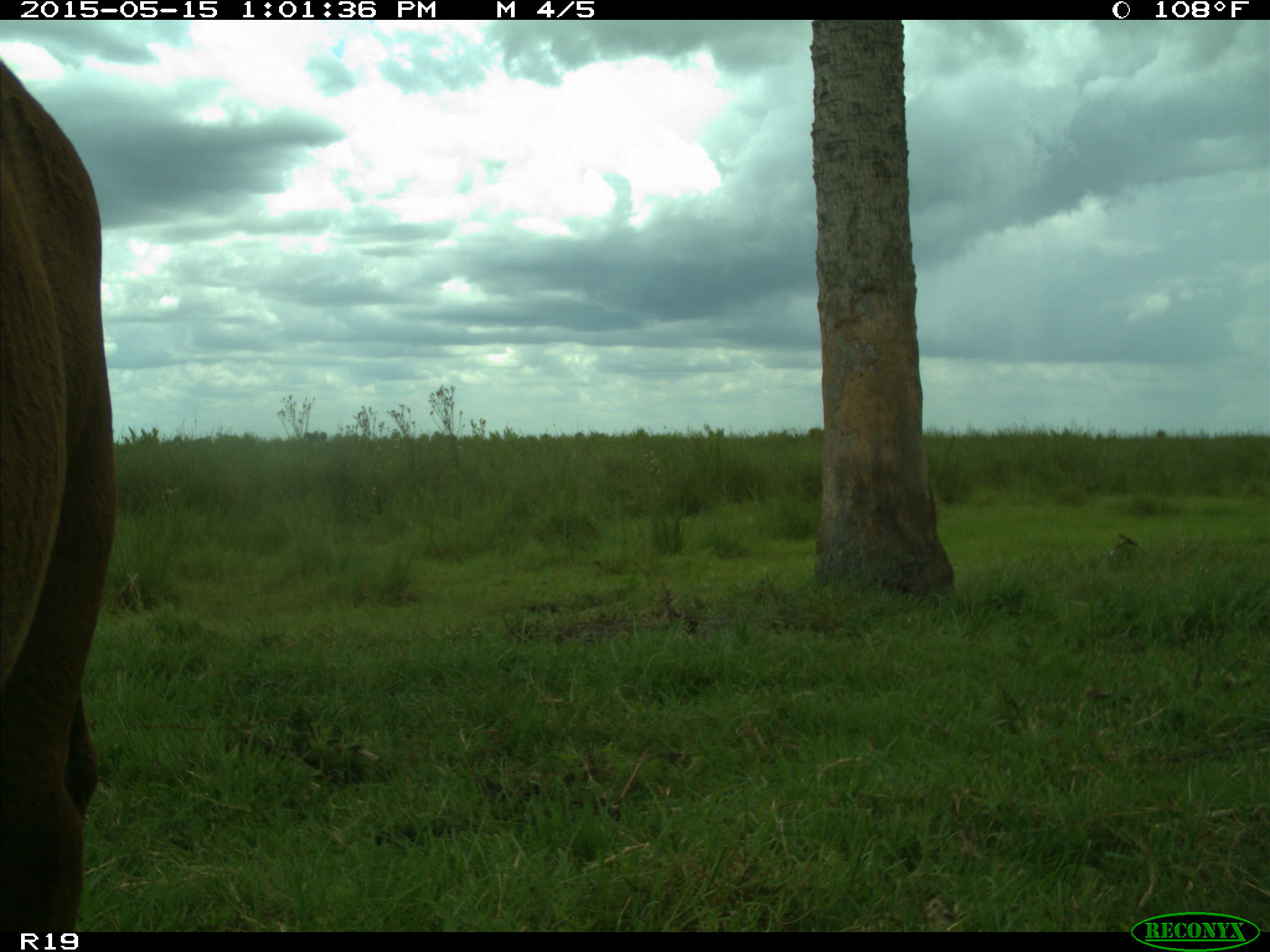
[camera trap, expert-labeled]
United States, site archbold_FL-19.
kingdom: Animalia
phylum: Chordata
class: Mammalia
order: Artiodactyla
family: Bovidae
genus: Bos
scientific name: Bos taurus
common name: domestic cow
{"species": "Bos taurus (domestic cow)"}